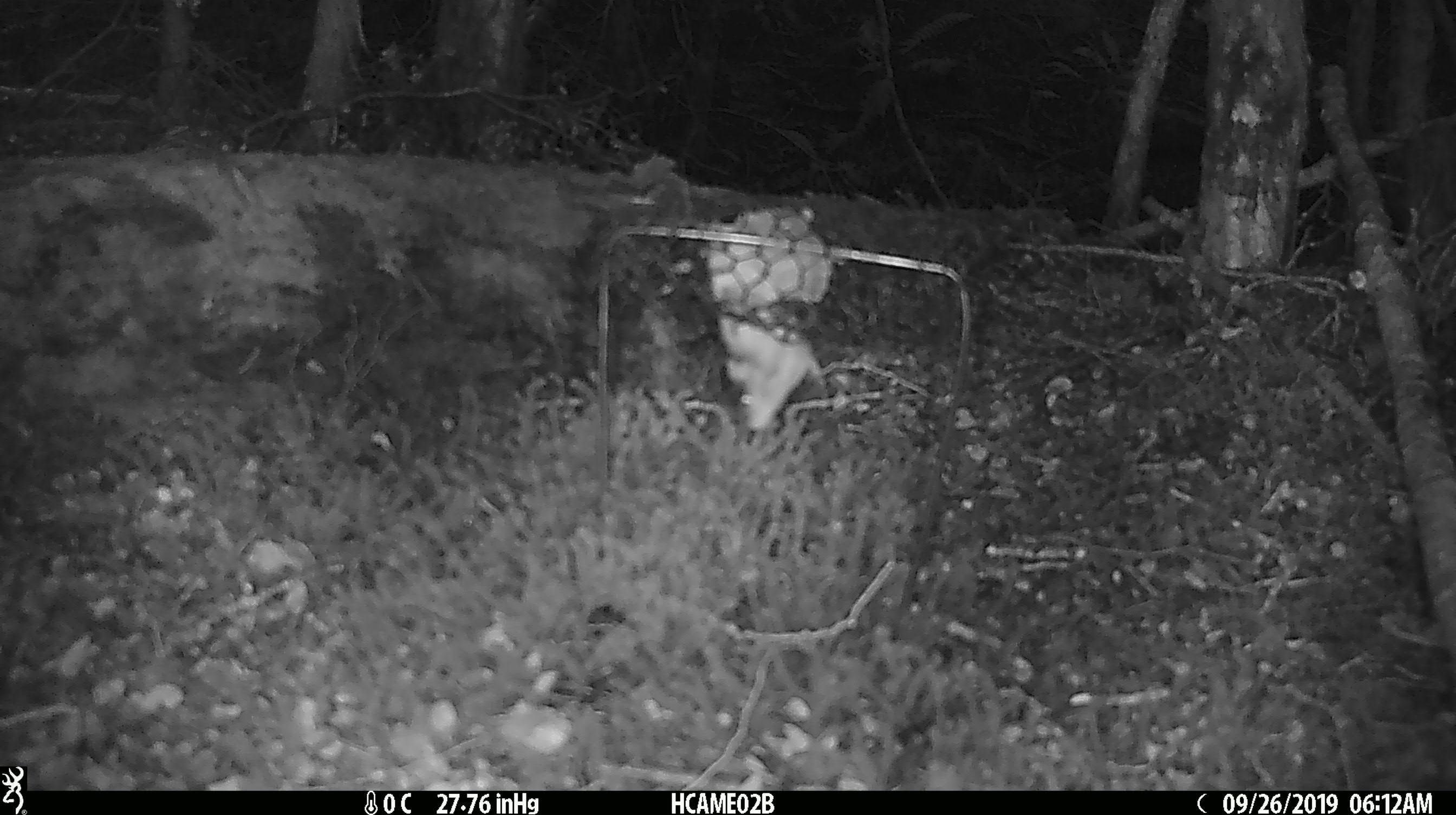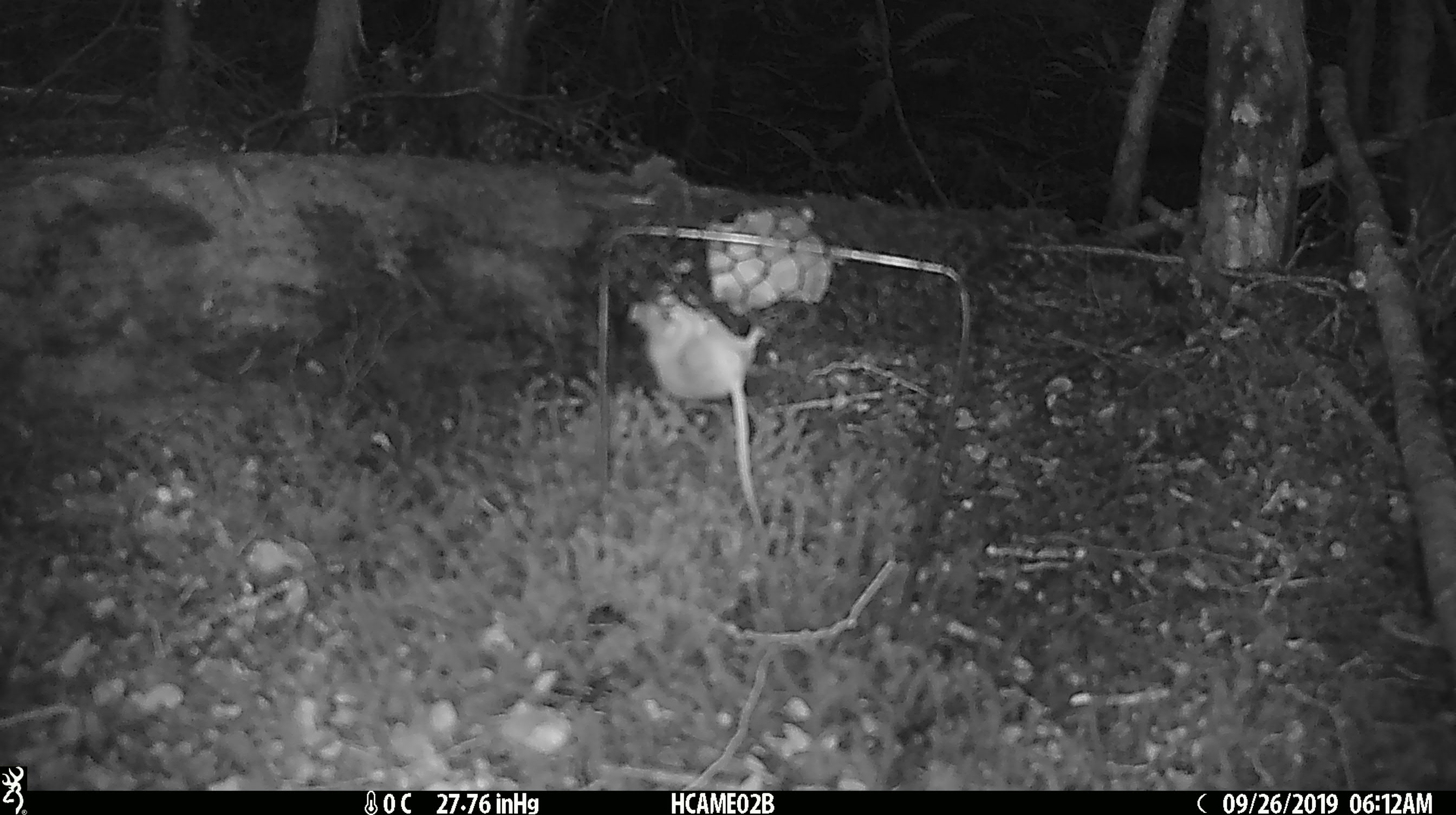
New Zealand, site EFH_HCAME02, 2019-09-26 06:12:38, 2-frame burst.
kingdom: Animalia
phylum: Chordata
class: Mammalia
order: Rodentia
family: Muridae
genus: Mus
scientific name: Mus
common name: mouse